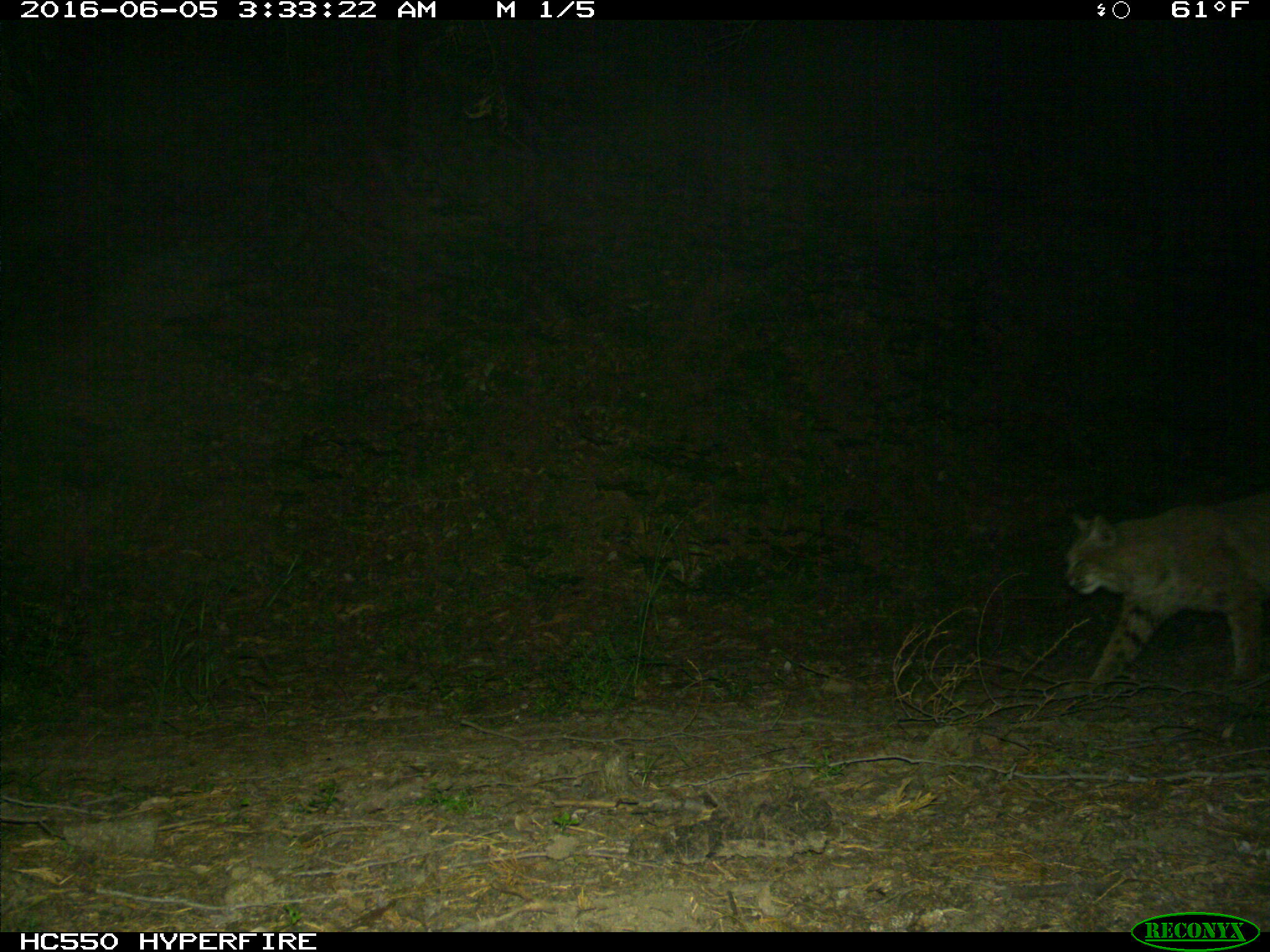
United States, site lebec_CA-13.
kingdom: Animalia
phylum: Chordata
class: Mammalia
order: Carnivora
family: Felidae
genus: Lynx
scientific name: Lynx rufus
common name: bobcat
Lynx rufus (bobcat).